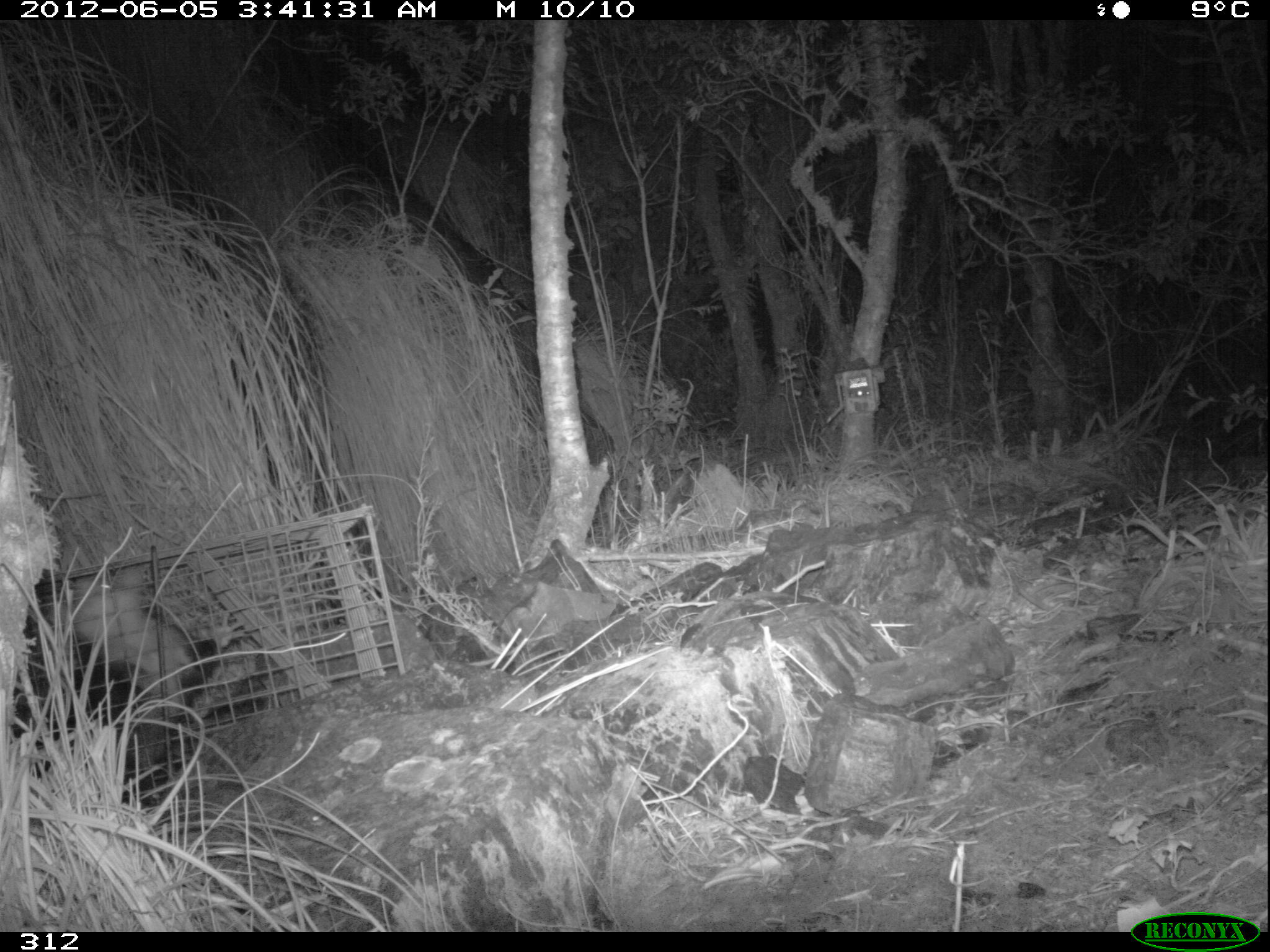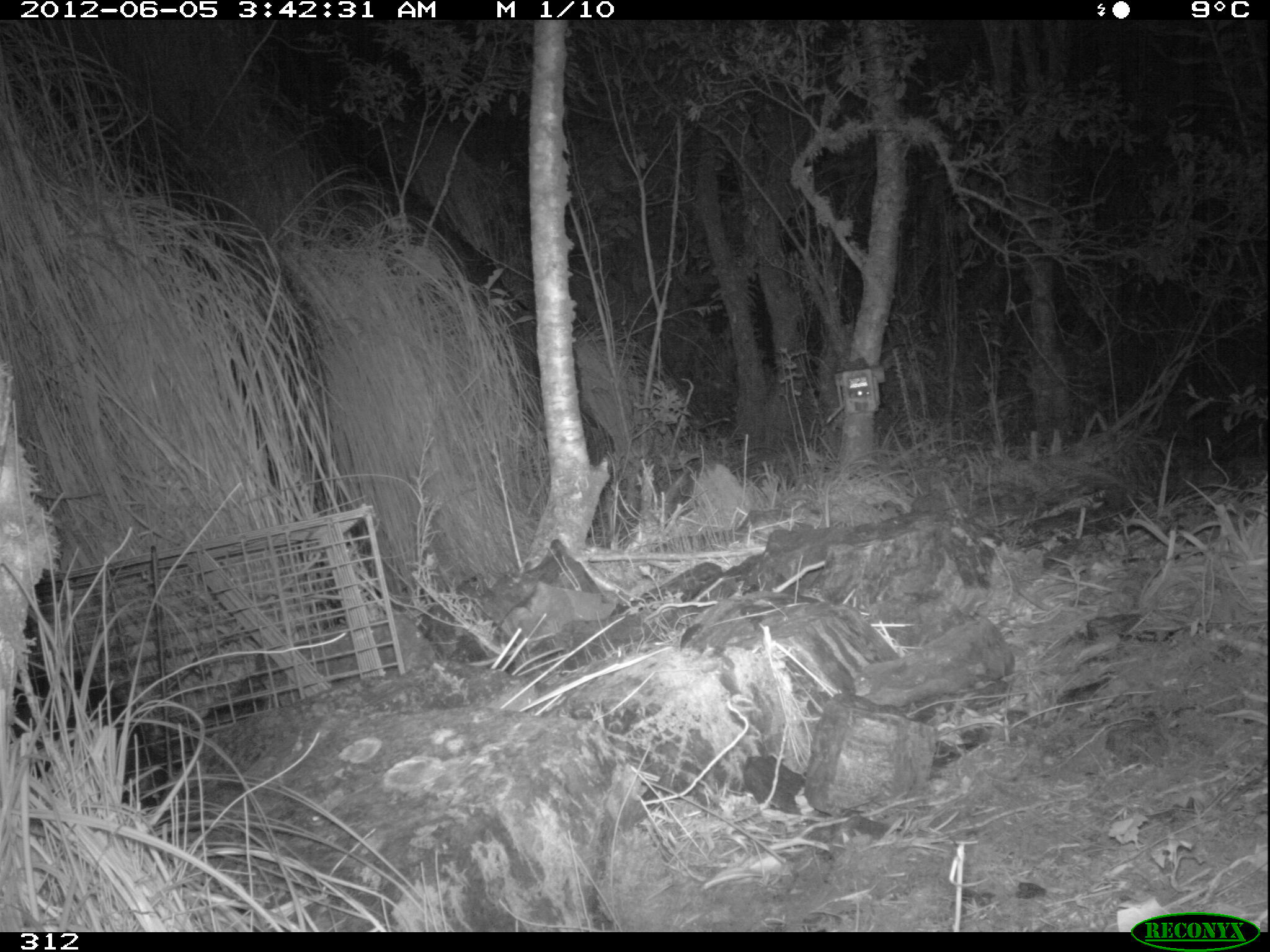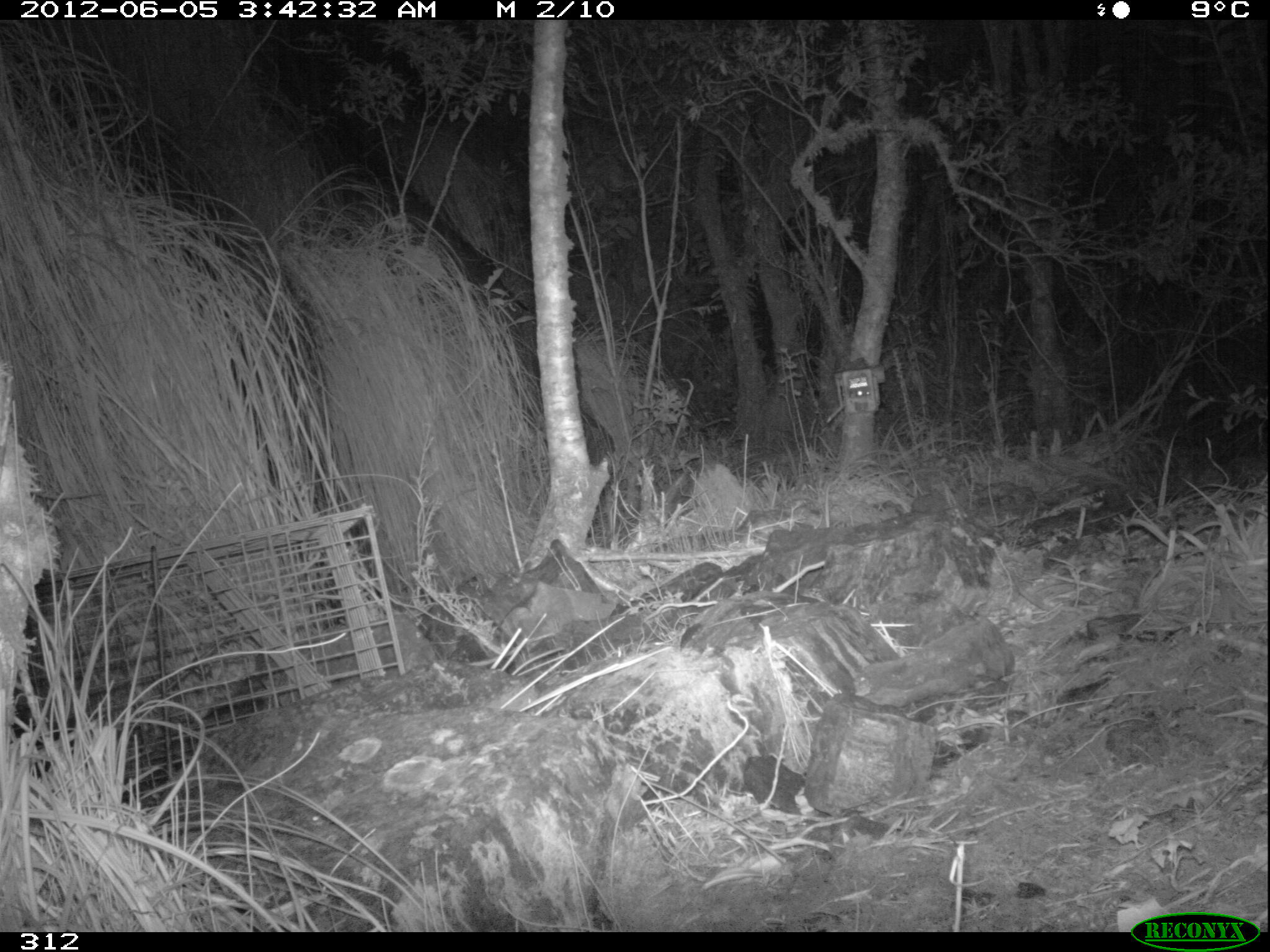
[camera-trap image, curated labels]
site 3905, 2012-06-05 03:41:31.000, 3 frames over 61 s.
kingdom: Animalia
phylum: Chordata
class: Mammalia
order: Didelphimorphia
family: Didelphidae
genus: Didelphis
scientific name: Didelphis pernigra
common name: andean white-eared opossum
Didelphis pernigra (andean white-eared opossum).